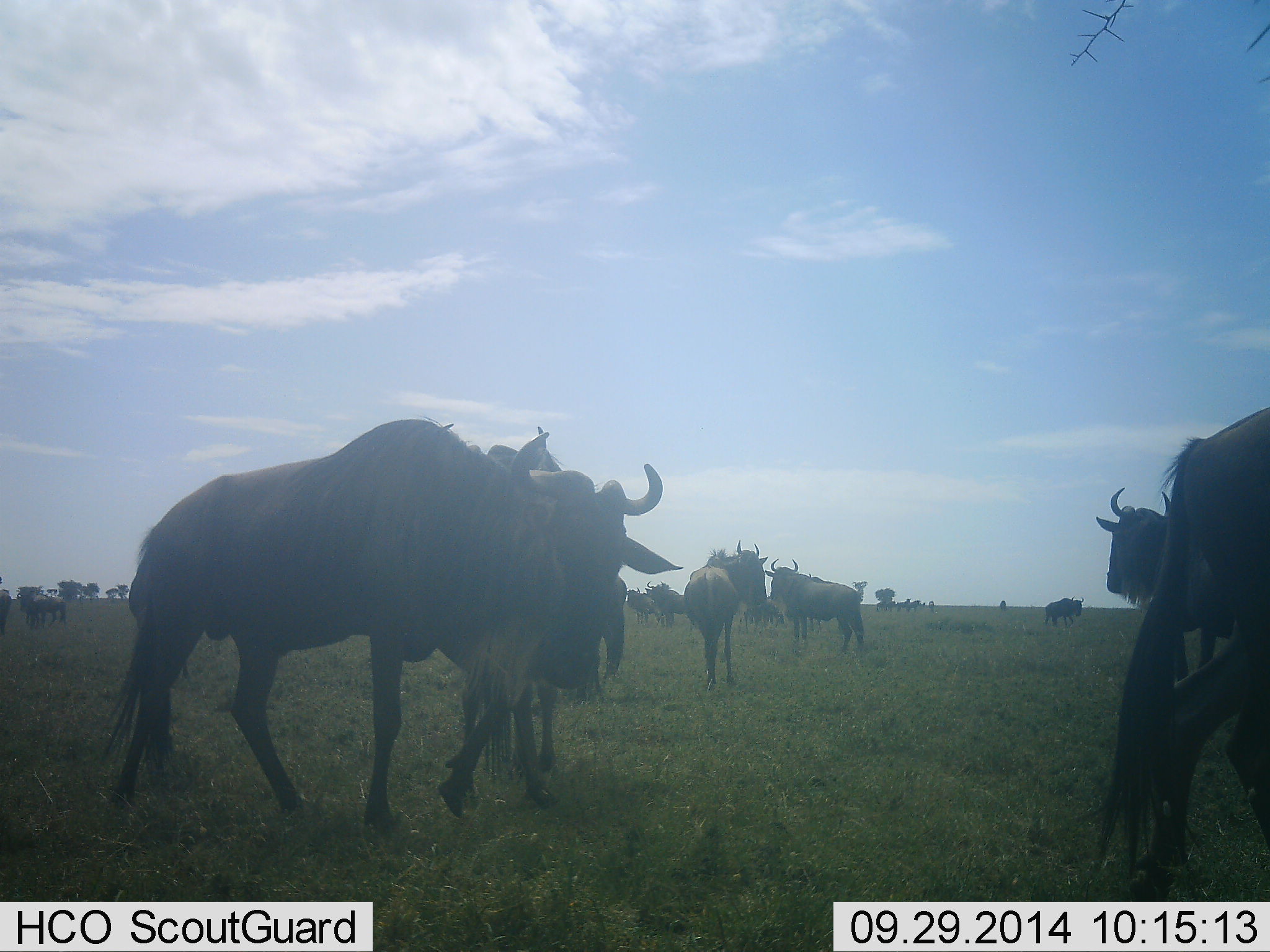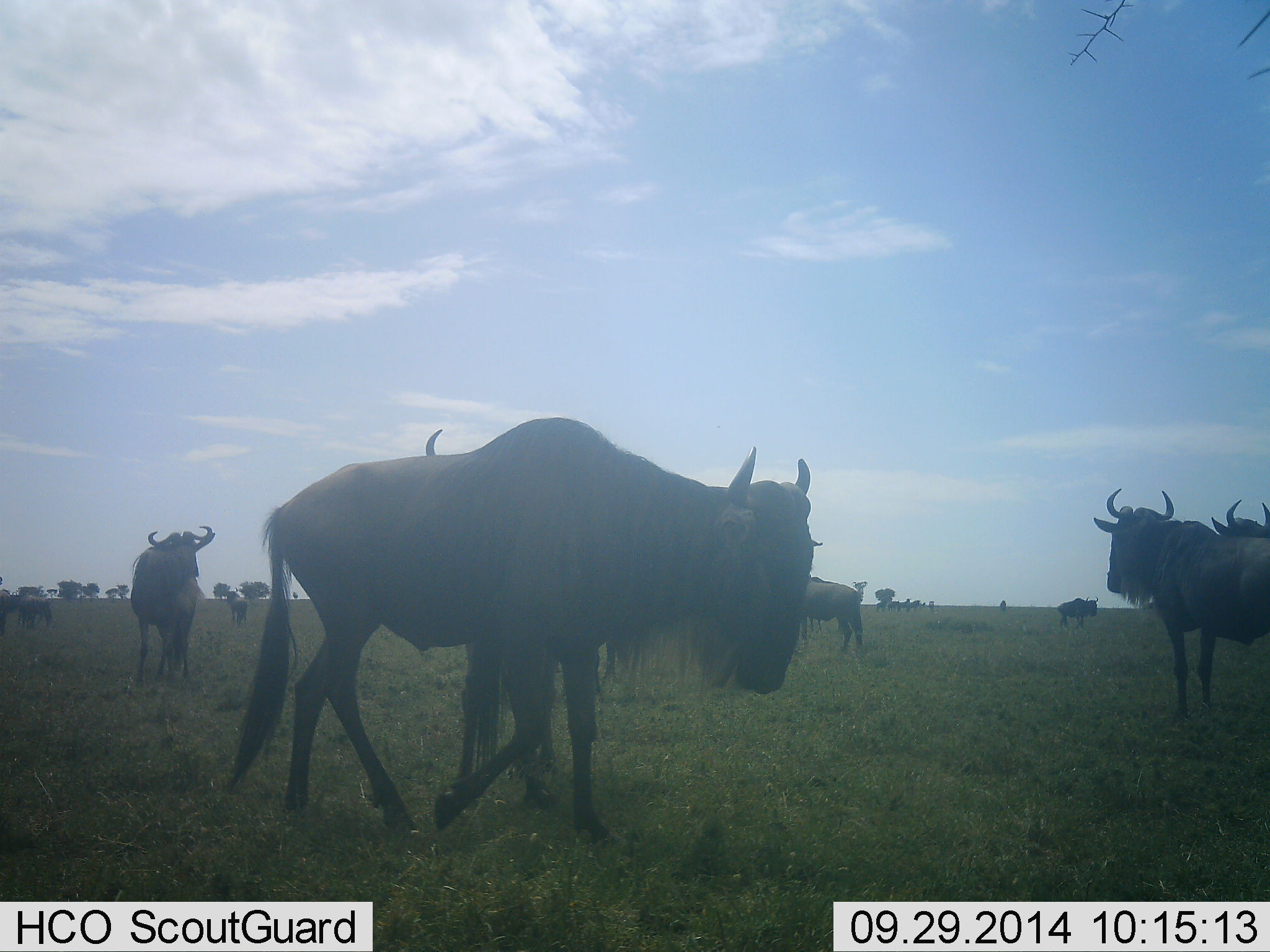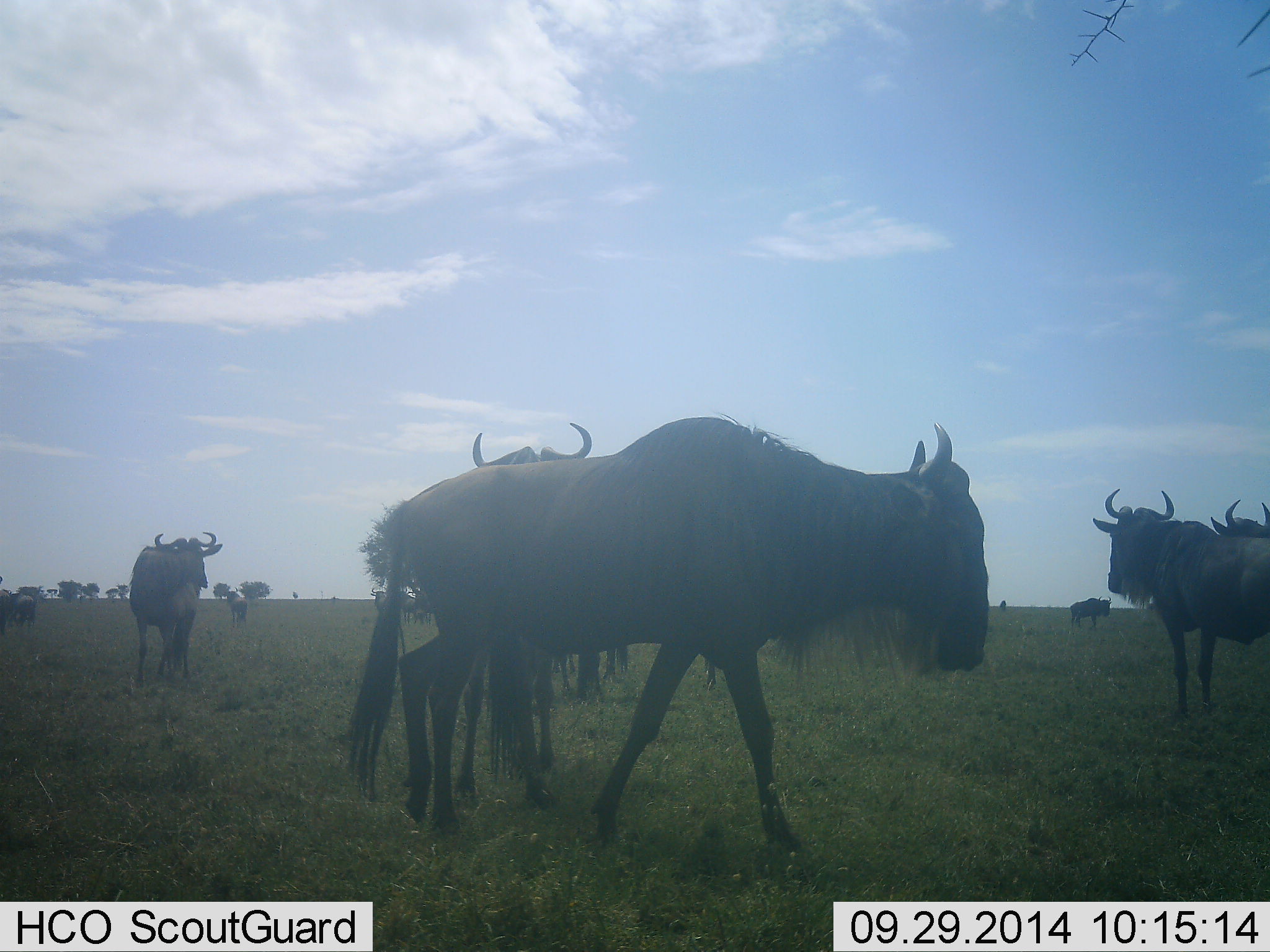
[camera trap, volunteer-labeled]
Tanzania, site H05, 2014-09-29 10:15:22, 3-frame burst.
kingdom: Animalia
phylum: Chordata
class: Mammalia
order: Artiodactyla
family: Bovidae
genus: Connochaetes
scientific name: Connochaetes taurinus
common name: blue wildebeest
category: wildebeest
Wildebeest (blue wildebeest) (Connochaetes taurinus), count 11-50. Behavior (volunteer vote fractions): standing 90%, resting 0%, moving 90%, interacting 0%. Young present (vote fraction): 0%. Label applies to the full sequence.